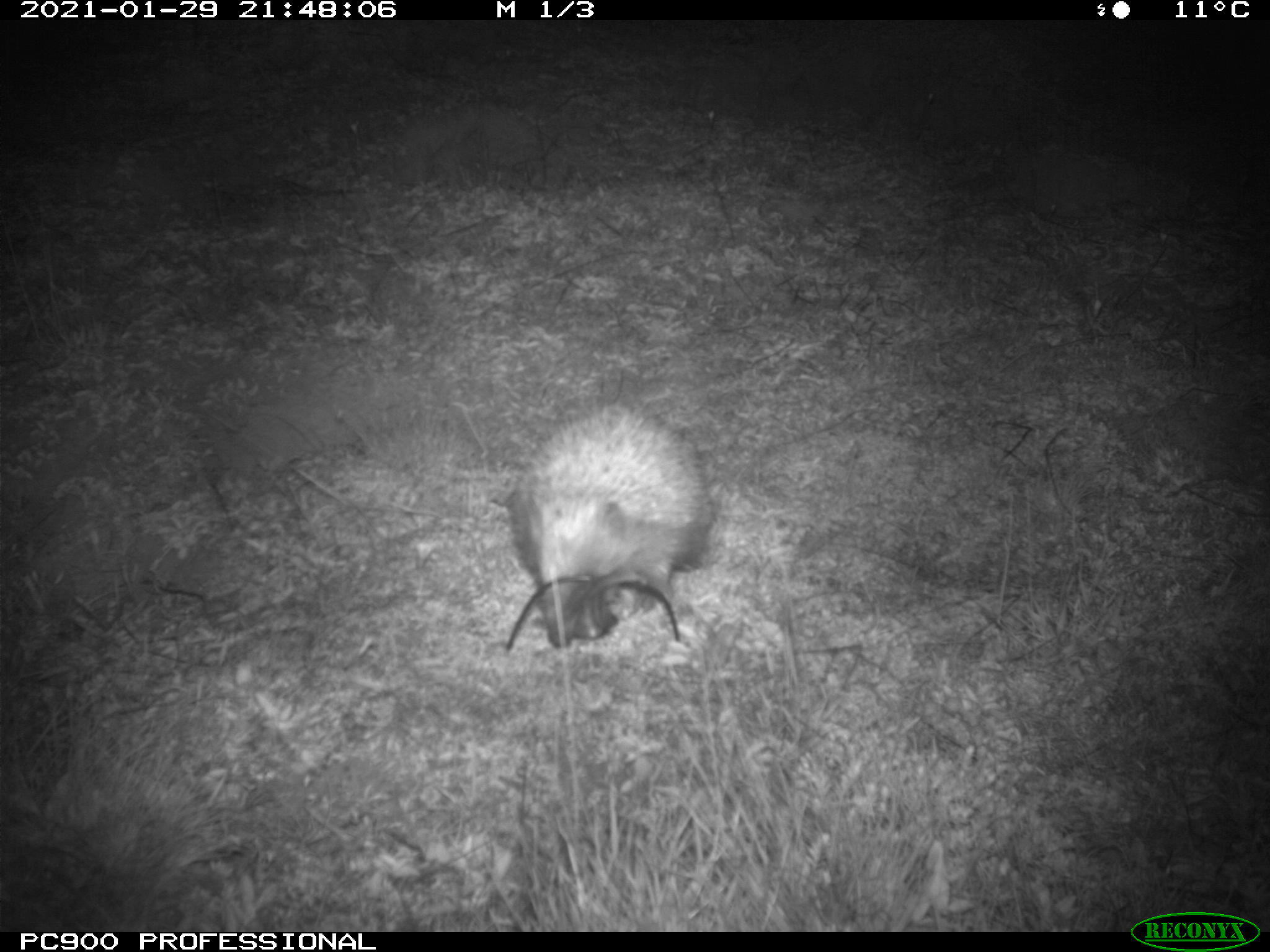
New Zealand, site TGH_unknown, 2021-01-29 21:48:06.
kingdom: Animalia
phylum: Chordata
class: Mammalia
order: Eulipotyphla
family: Erinaceidae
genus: Erinaceus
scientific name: Erinaceus europaeus europaeus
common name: european hedgehog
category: hedgehog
Hedgehog (european hedgehog) (Erinaceus europaeus europaeus).